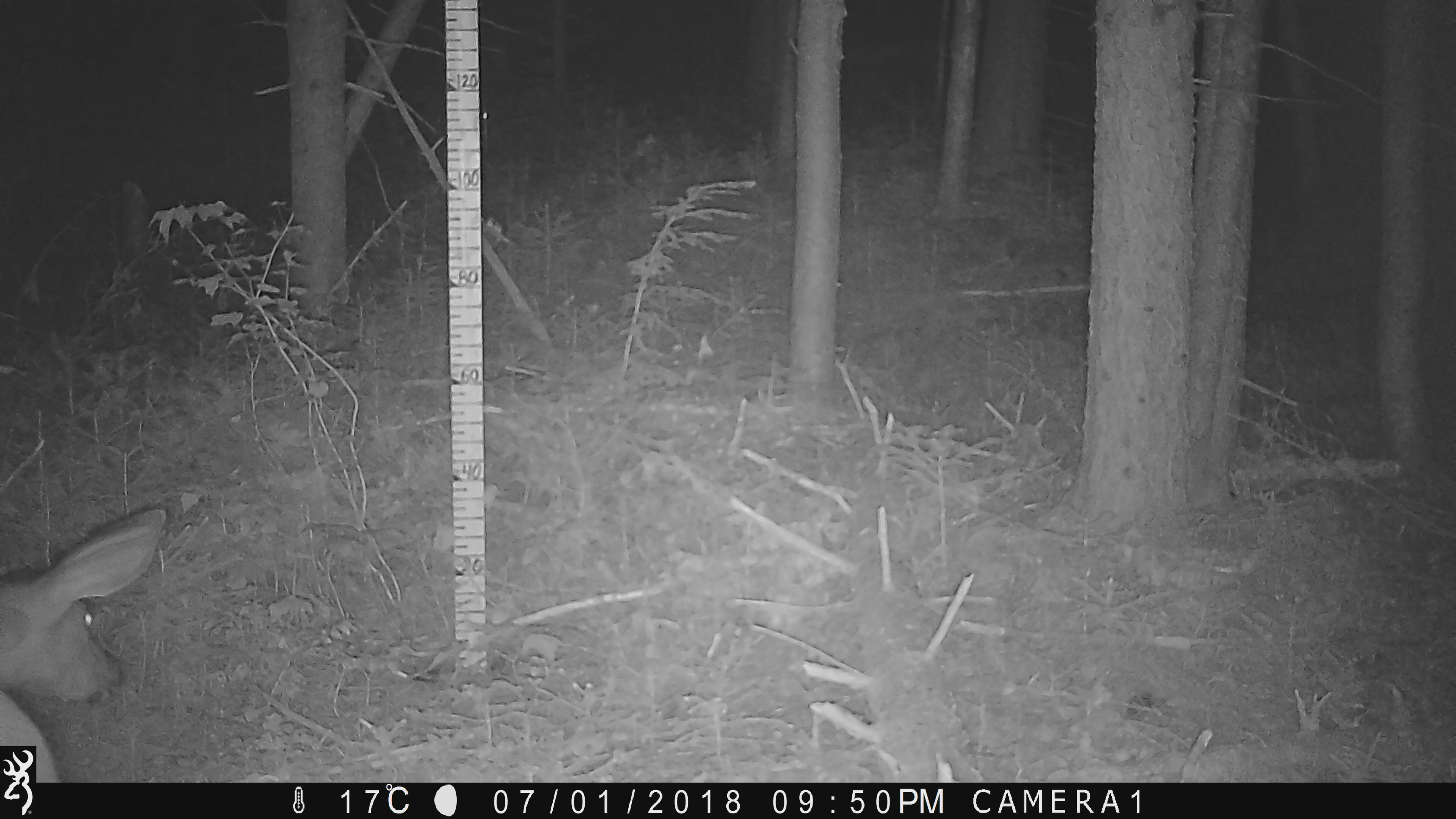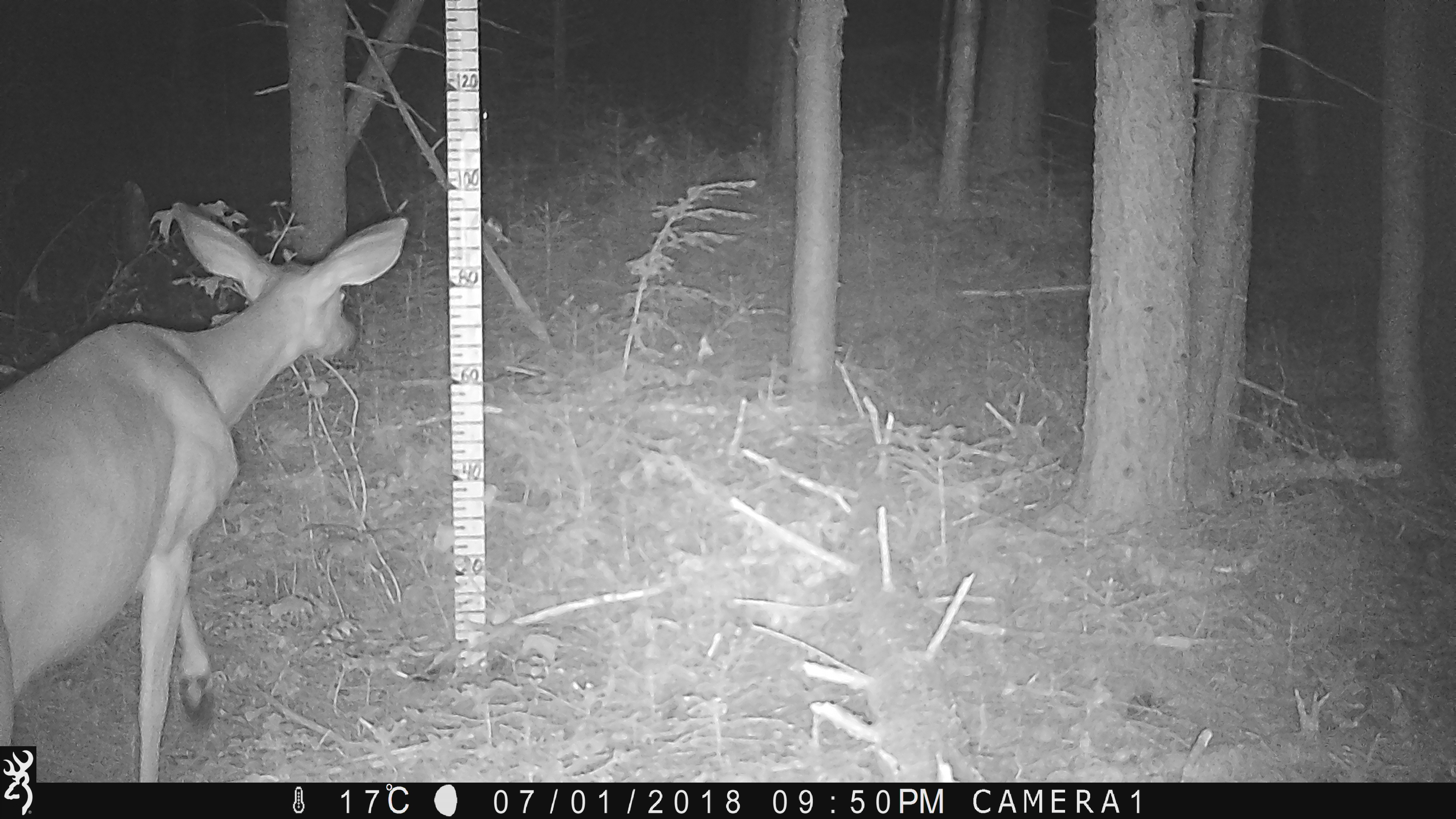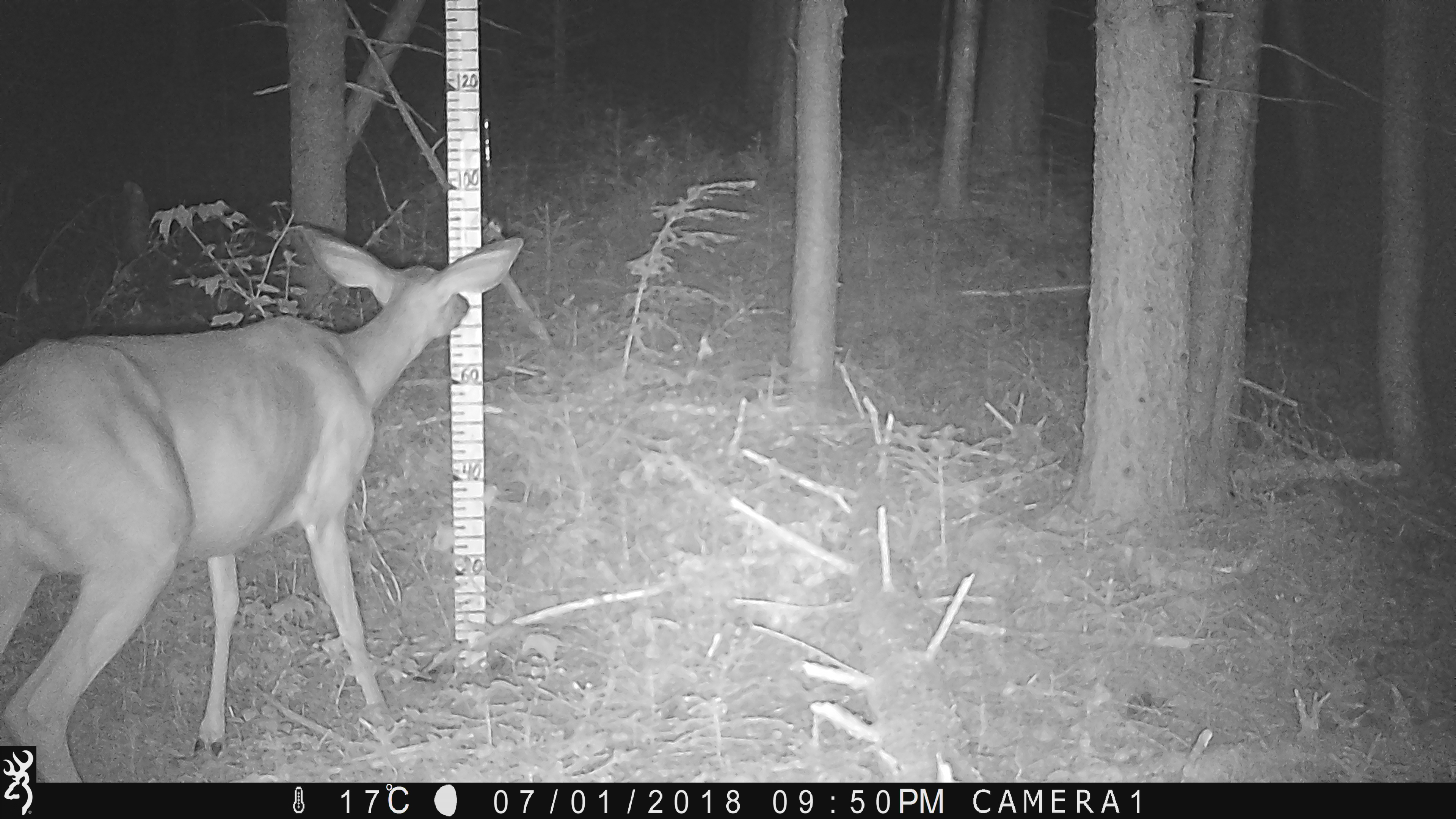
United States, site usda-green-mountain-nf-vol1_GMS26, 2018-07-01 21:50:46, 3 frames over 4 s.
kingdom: Animalia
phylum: Chordata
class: Mammalia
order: Artiodactyla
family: Cervidae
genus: Odocoileus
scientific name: Odocoileus virginianus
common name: white-tailed deer